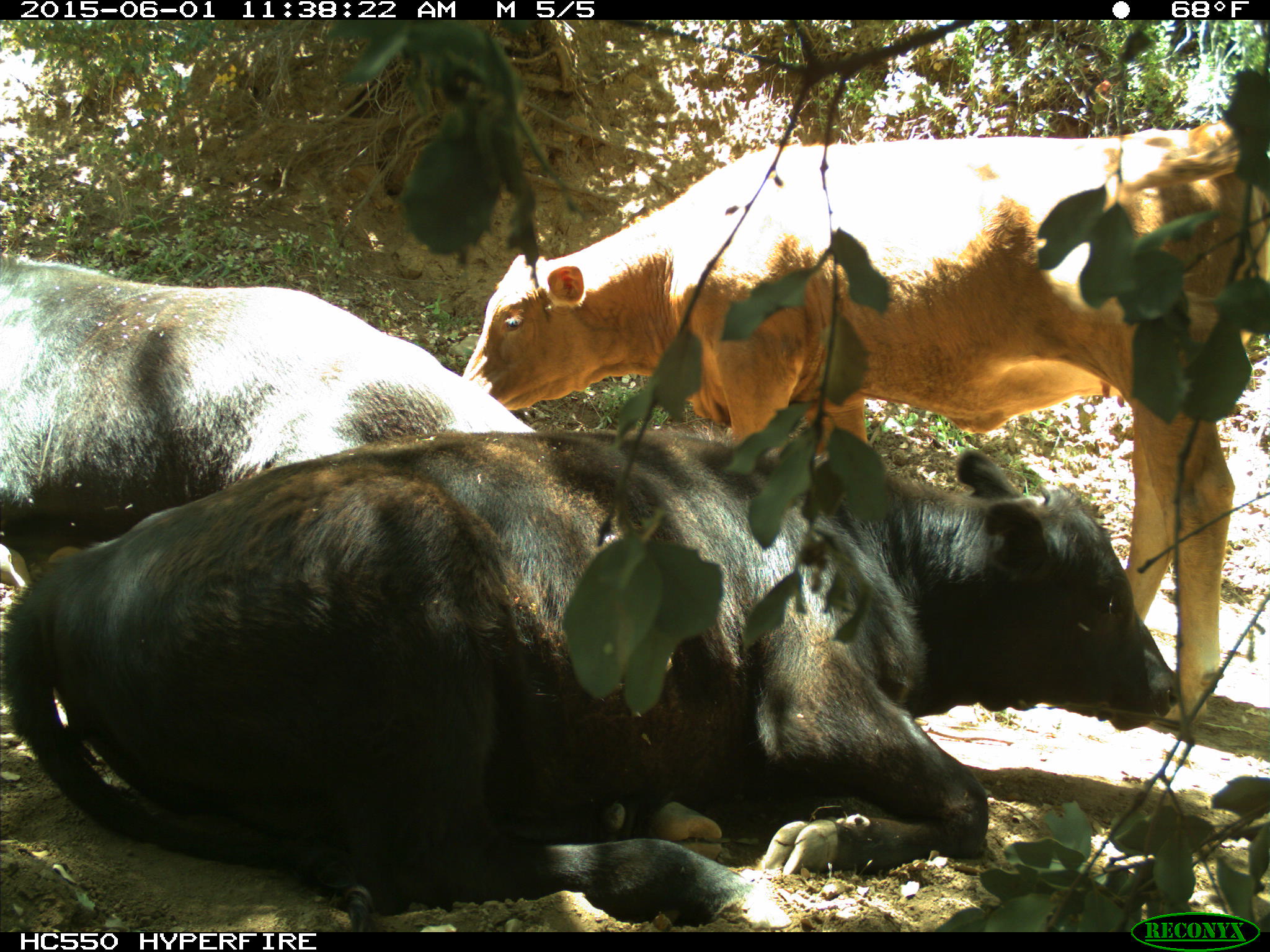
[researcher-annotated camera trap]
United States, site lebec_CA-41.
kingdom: Animalia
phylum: Chordata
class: Mammalia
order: Artiodactyla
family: Bovidae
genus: Bos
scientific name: Bos taurus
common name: domestic cow